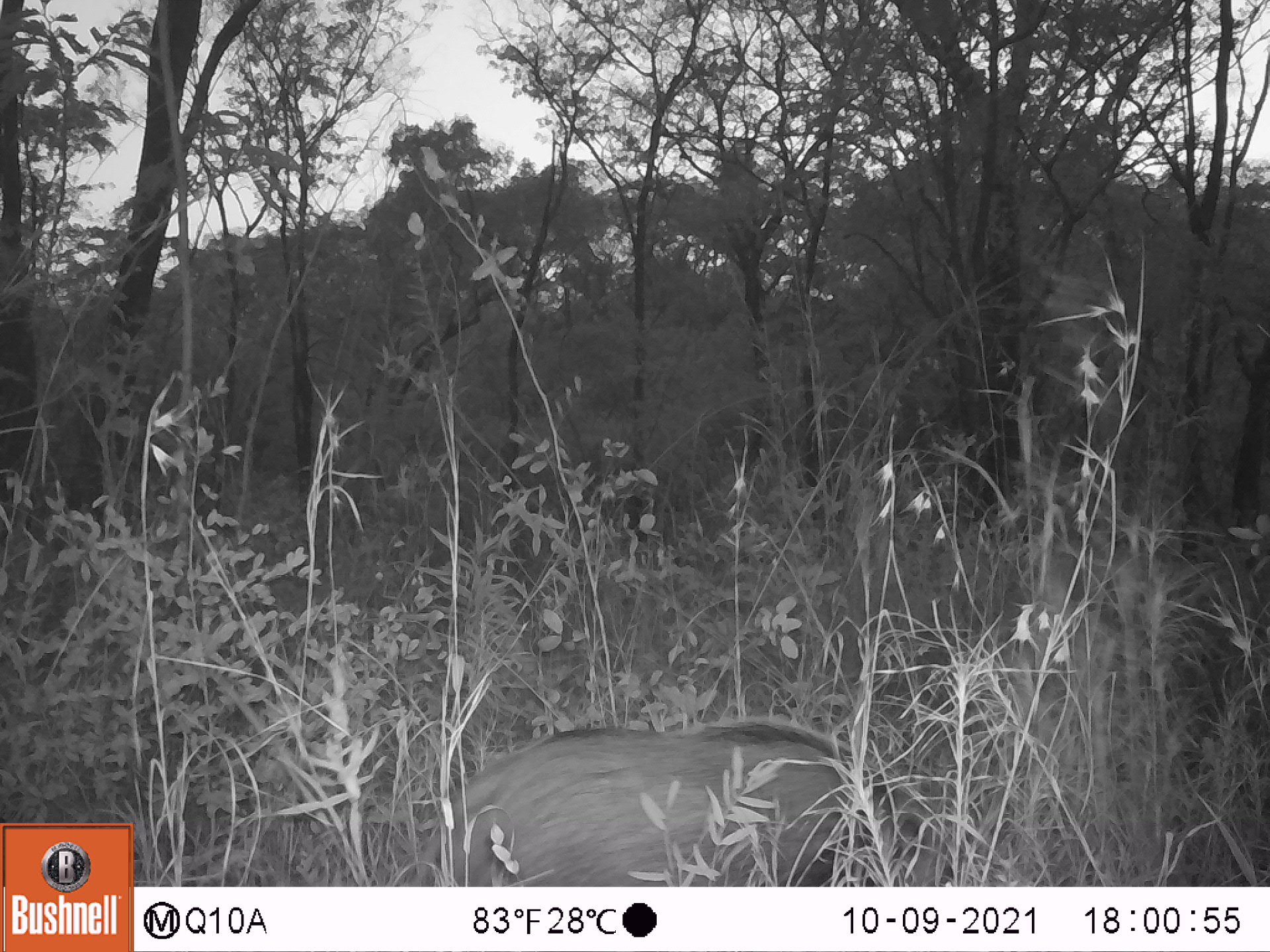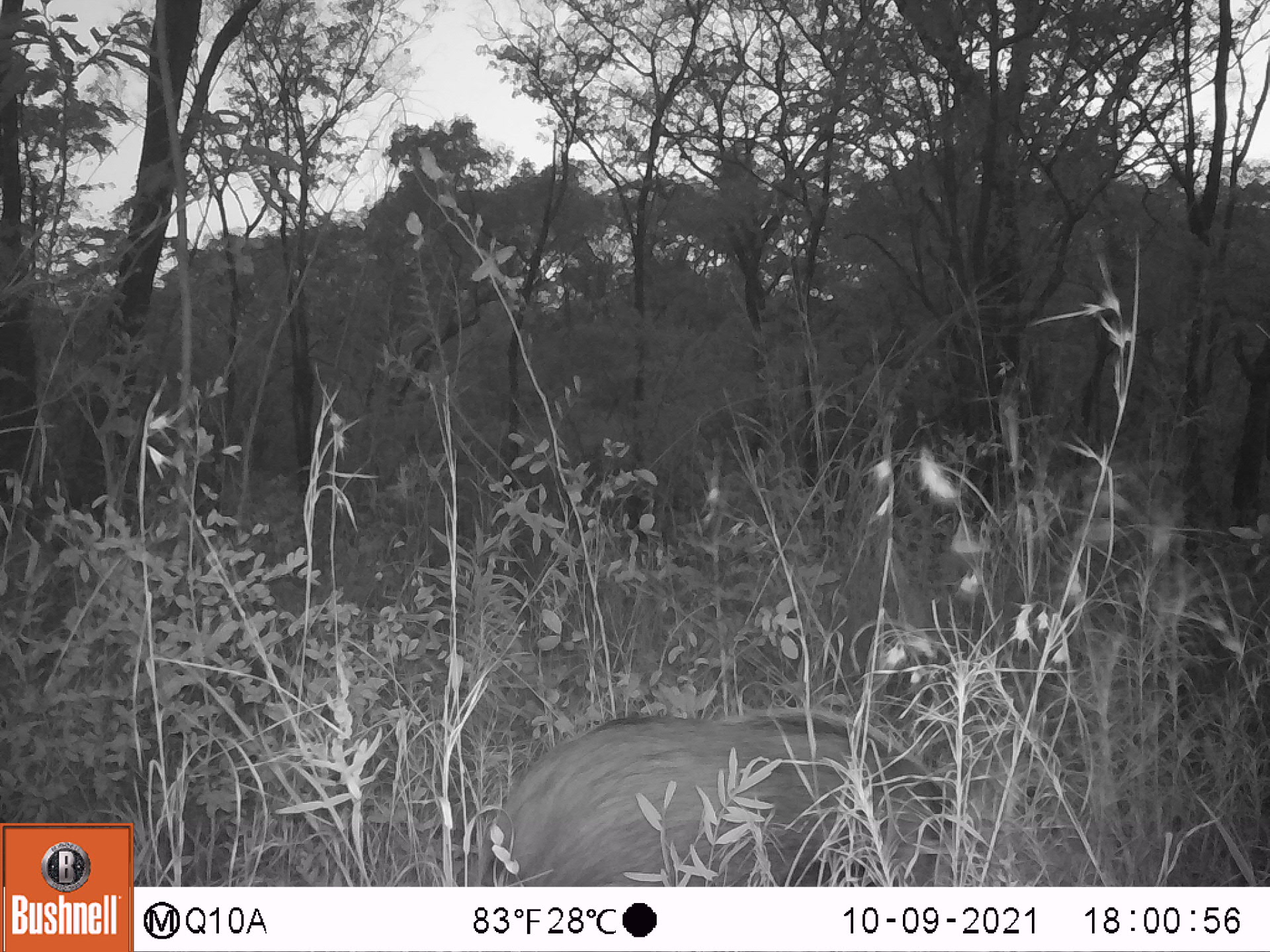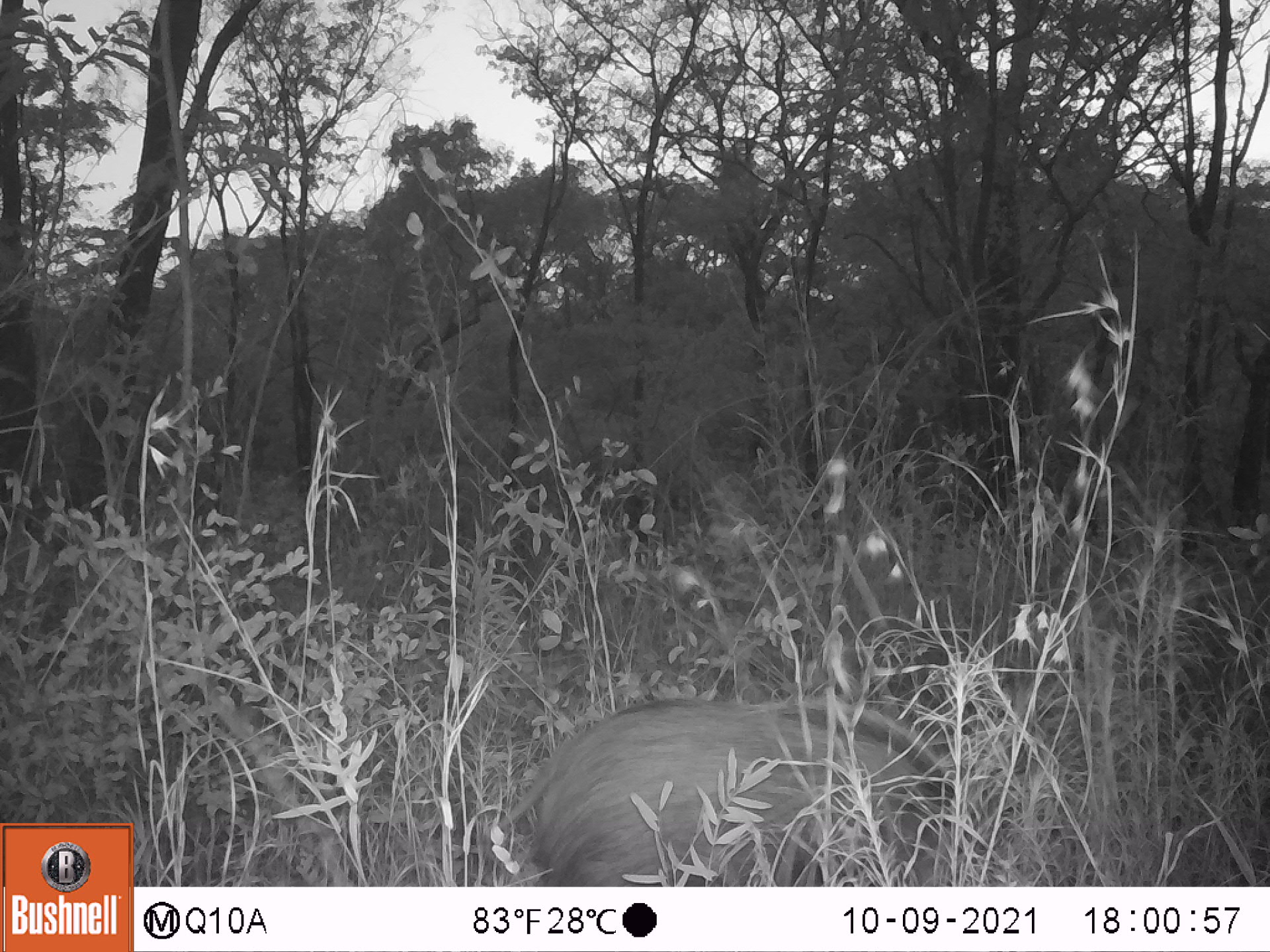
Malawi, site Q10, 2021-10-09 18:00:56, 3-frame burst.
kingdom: Animalia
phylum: Chordata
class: Mammalia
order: Artiodactyla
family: Suidae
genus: Potamochoerus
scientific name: Potamochoerus larvatus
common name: bushpig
Bushpig (Potamochoerus larvatus), count 1.